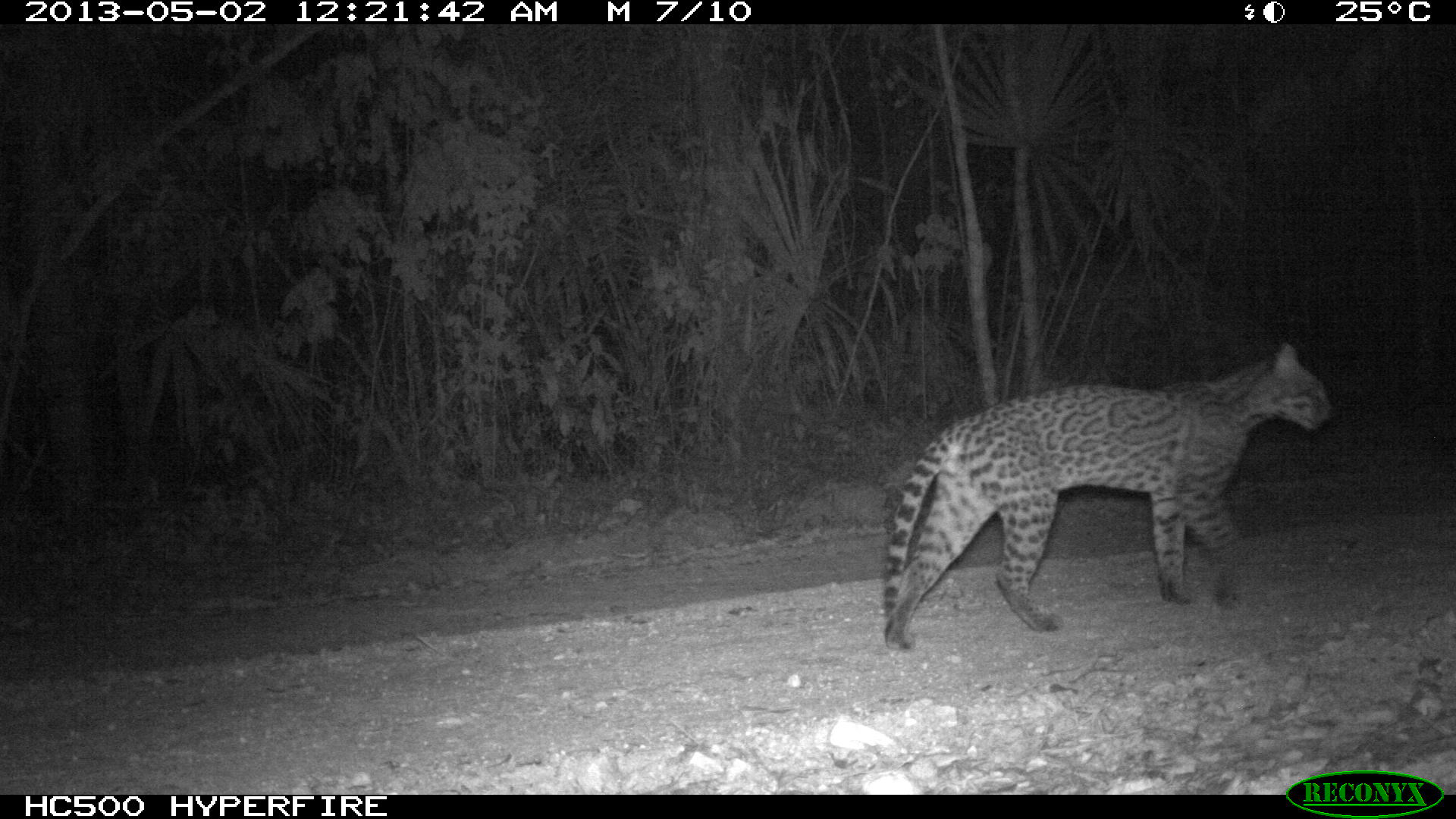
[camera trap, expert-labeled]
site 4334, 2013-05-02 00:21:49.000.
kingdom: Animalia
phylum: Chordata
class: Mammalia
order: Carnivora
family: Felidae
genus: Leopardus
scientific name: Leopardus pardalis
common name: ocelot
Leopardus pardalis (ocelot), count 1, sex female.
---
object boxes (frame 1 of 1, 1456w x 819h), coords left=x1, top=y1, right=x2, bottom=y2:
leopardus pardalis: left=880, top=340, right=1336, bottom=651